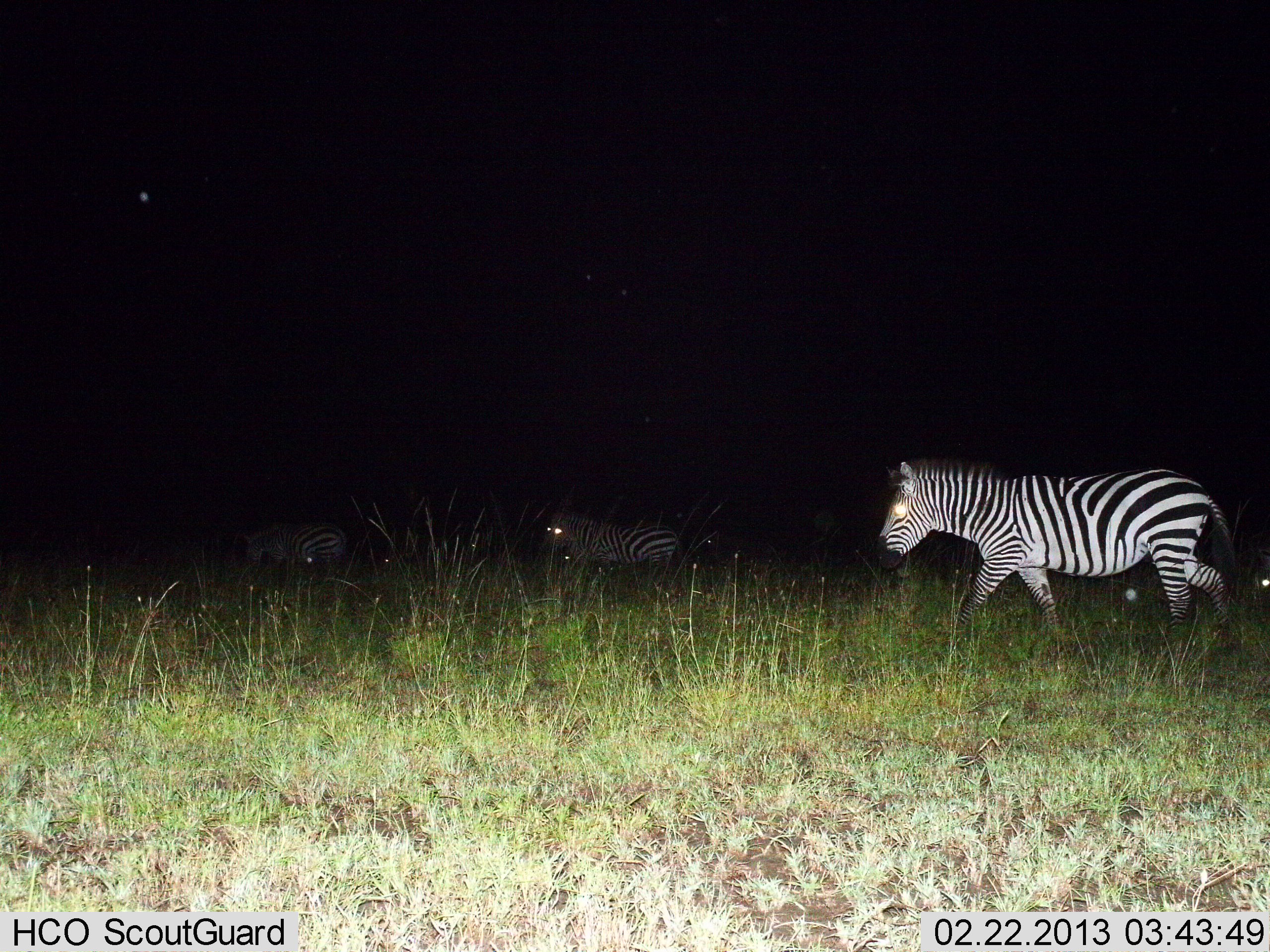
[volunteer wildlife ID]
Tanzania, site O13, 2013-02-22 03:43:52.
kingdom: Animalia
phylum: Chordata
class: Mammalia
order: Perissodactyla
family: Equidae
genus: Equus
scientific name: Equus quagga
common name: plains zebra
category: zebra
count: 3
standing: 15%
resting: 5%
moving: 100%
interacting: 0%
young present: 0%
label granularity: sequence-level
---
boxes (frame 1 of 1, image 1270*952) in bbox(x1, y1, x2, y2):
animal: bbox(874, 460, 1238, 654); bbox(546, 514, 678, 605); bbox(243, 523, 349, 596); bbox(702, 533, 801, 589); bbox(1247, 544, 1270, 609)